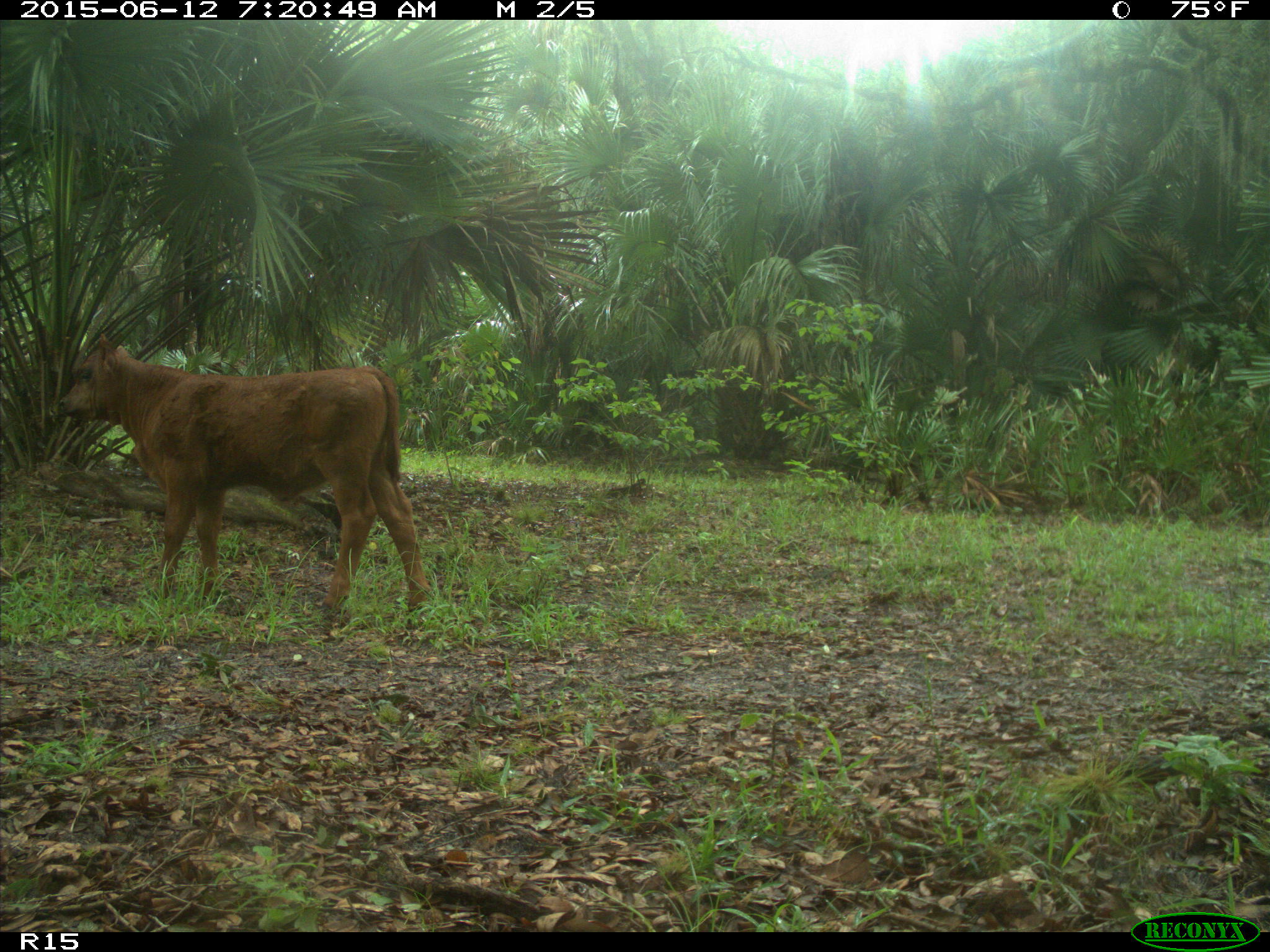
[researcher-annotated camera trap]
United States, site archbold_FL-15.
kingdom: Animalia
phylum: Chordata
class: Mammalia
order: Artiodactyla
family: Bovidae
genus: Bos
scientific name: Bos taurus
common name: domestic cow